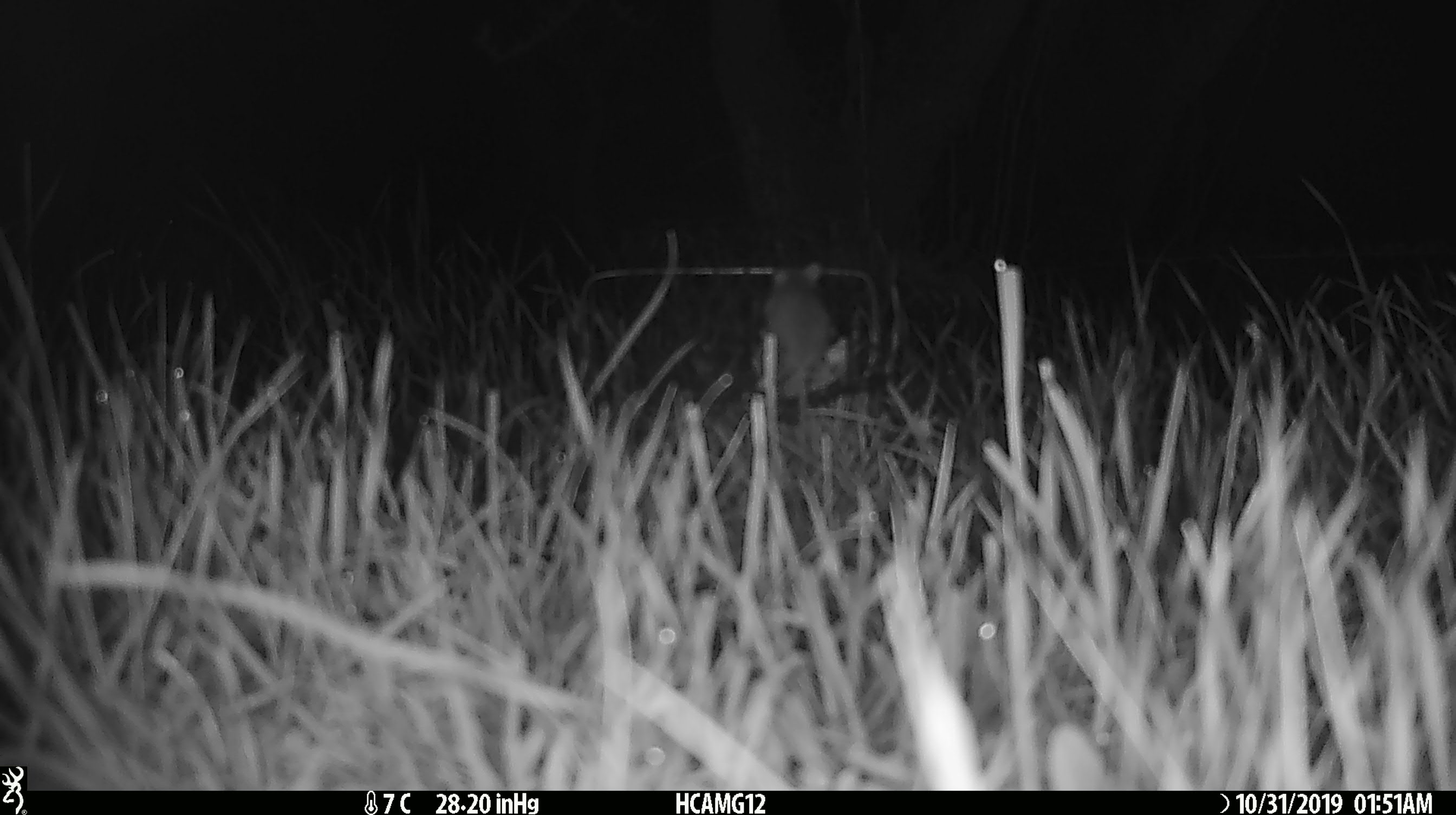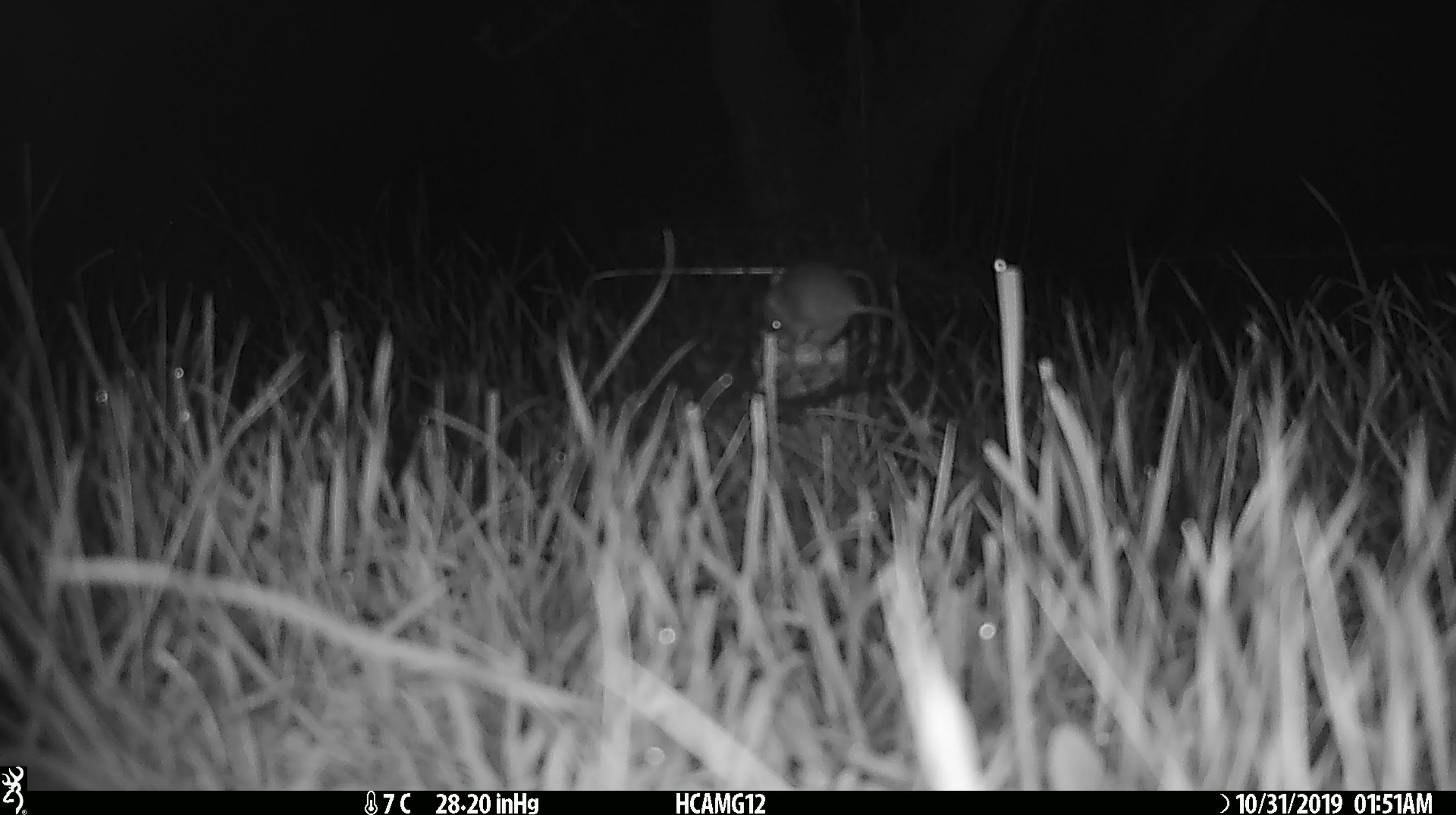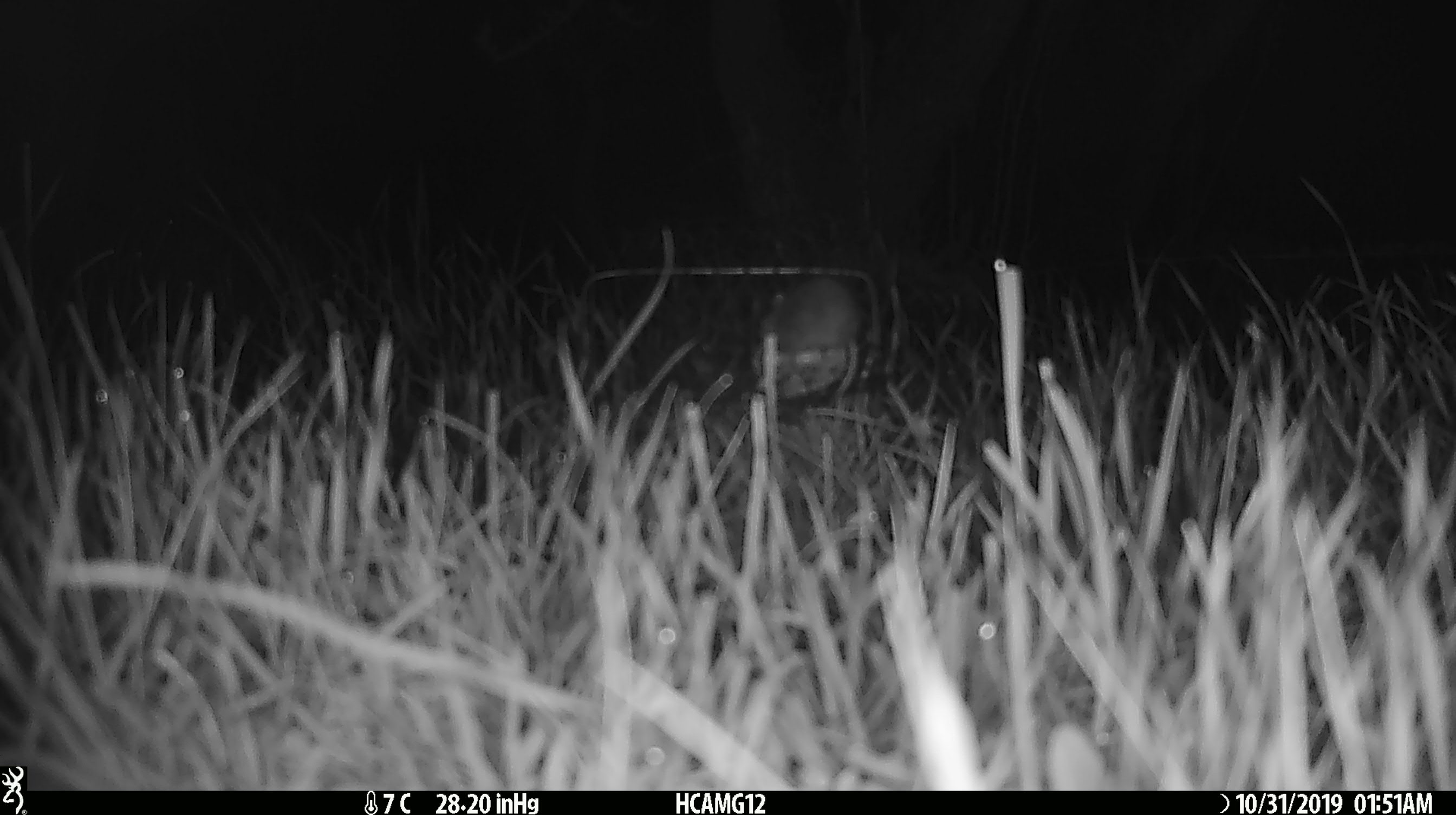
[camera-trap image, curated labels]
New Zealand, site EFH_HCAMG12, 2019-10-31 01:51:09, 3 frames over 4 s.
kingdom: Animalia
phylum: Chordata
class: Mammalia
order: Rodentia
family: Muridae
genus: Mus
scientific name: Mus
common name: mouse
Mouse (Mus).